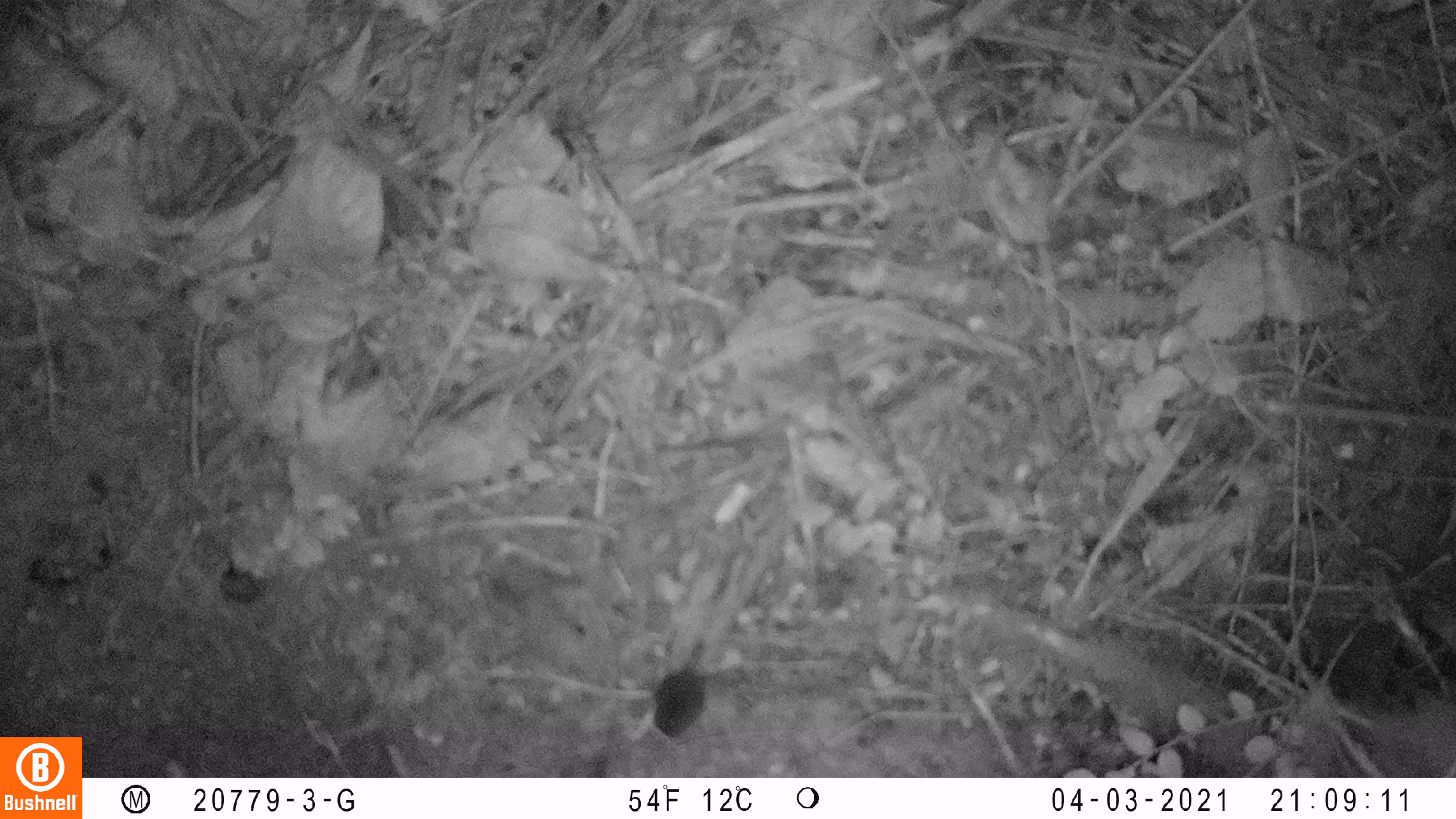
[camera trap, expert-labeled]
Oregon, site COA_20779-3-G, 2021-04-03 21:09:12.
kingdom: Animalia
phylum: Chordata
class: Mammalia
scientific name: Mammalia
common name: small mammal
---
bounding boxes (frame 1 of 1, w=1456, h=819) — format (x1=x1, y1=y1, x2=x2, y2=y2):
small mammal: (x1=635, y1=602, x2=757, y2=760)